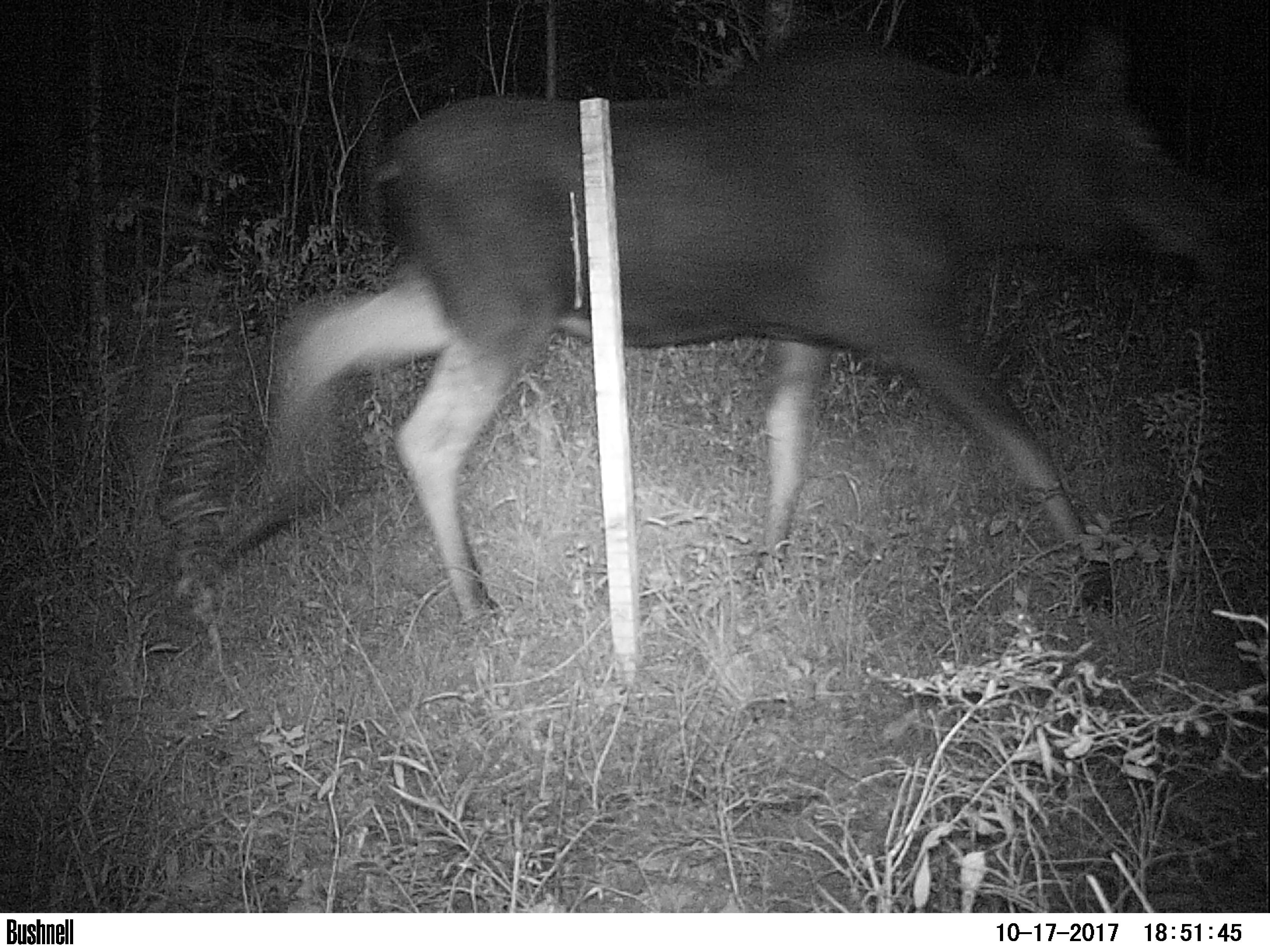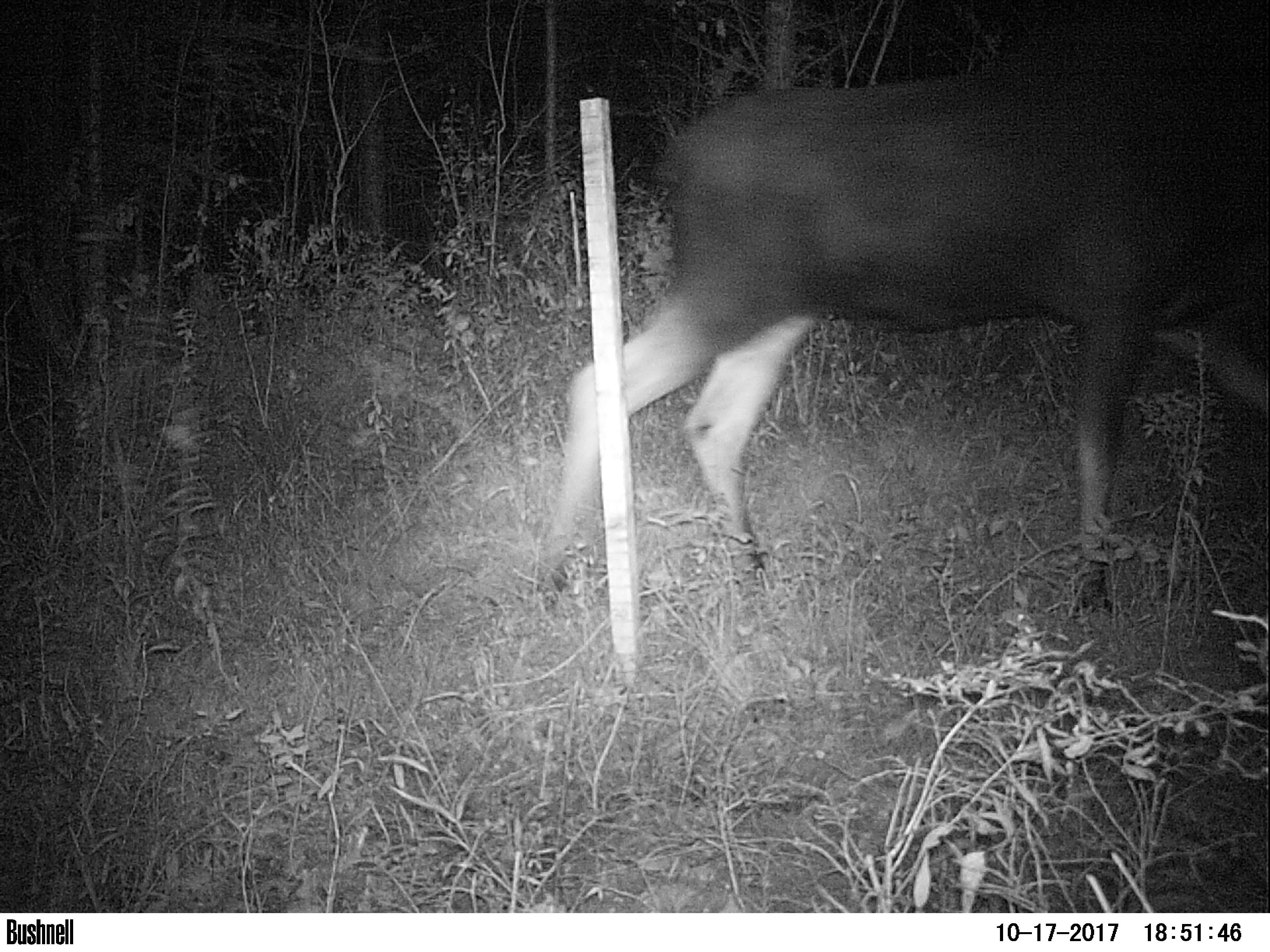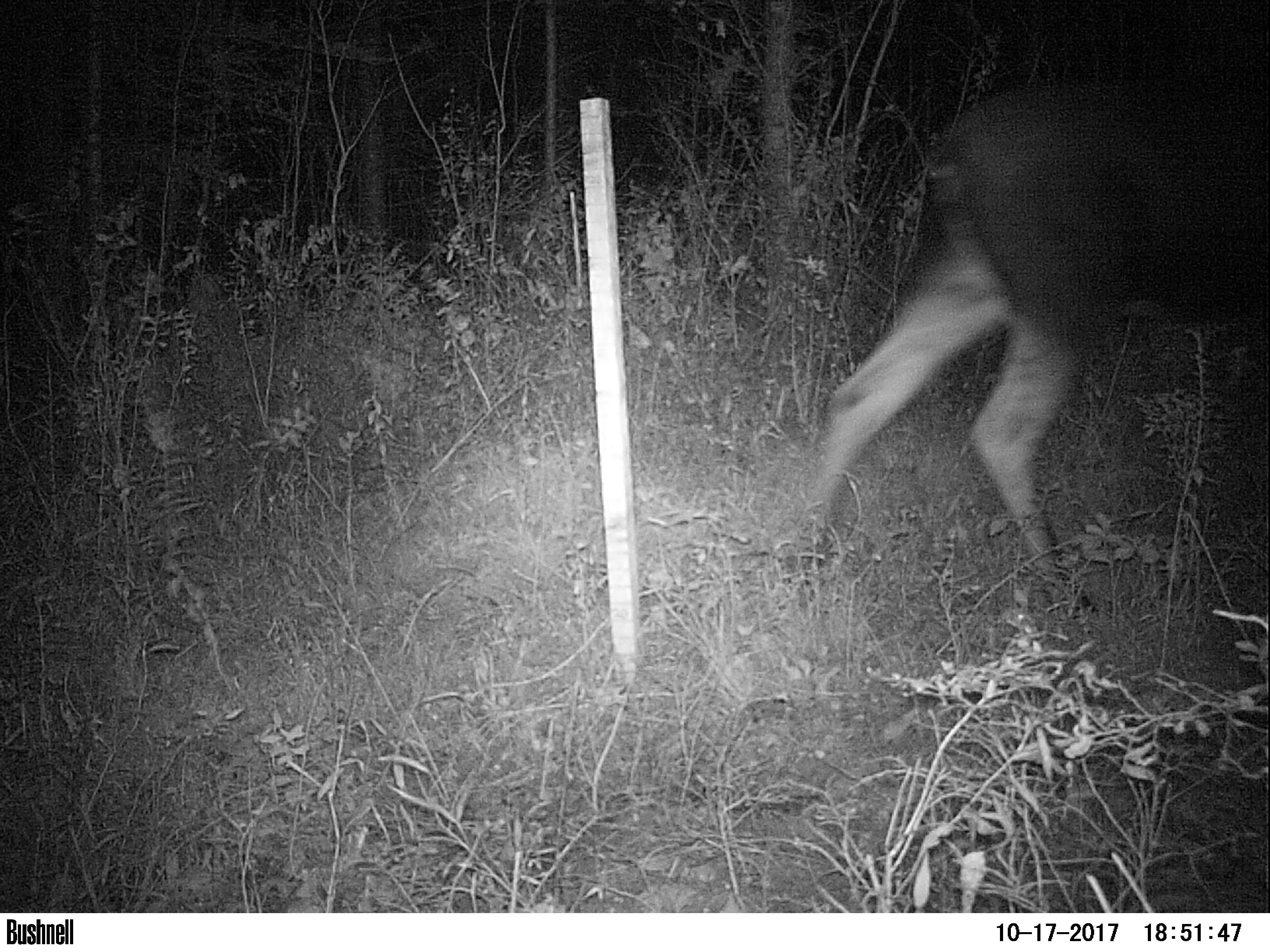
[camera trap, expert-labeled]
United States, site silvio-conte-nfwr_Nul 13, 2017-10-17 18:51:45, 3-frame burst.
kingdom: Animalia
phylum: Chordata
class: Mammalia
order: Artiodactyla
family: Cervidae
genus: Alces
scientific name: Alces alces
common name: moose